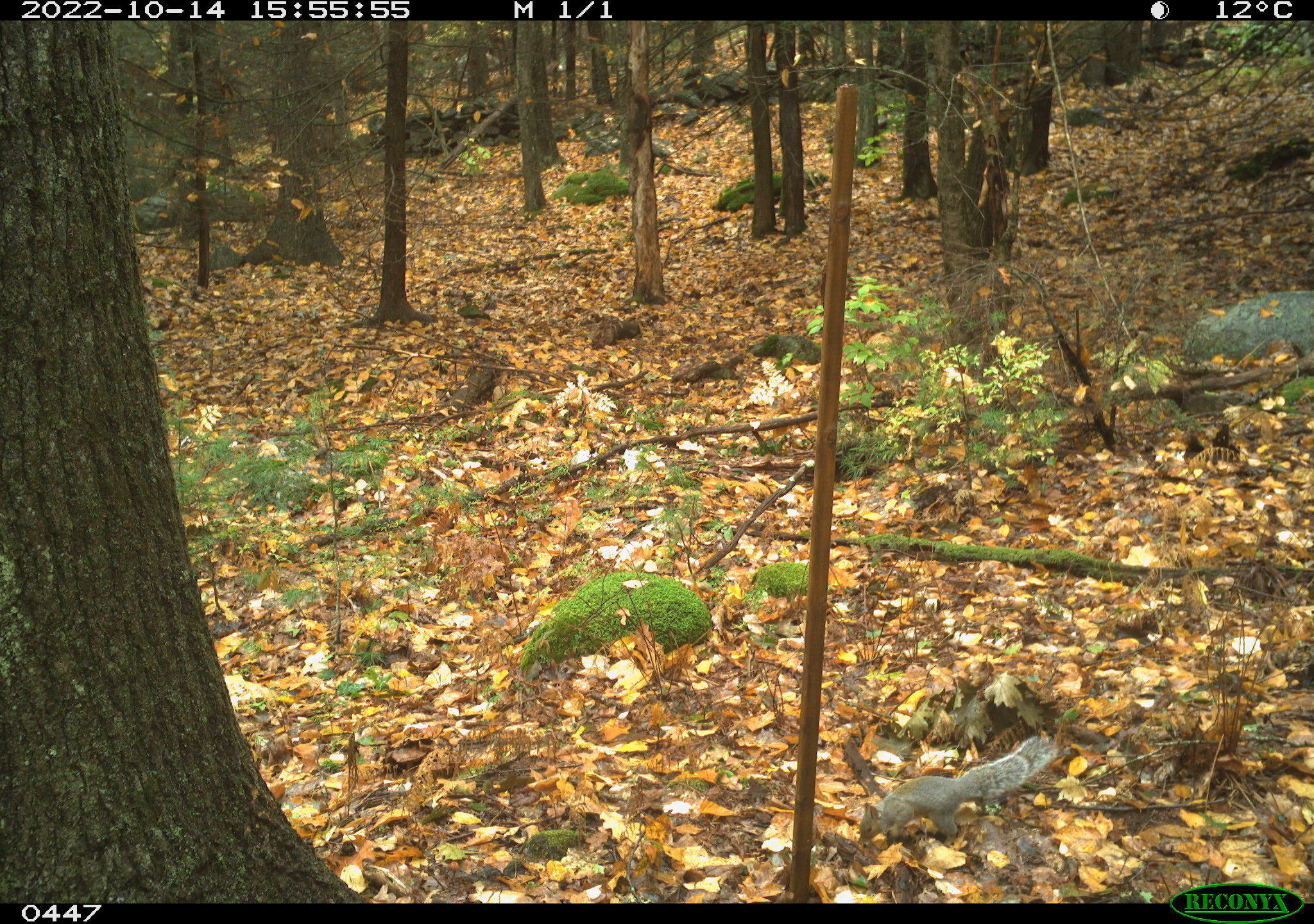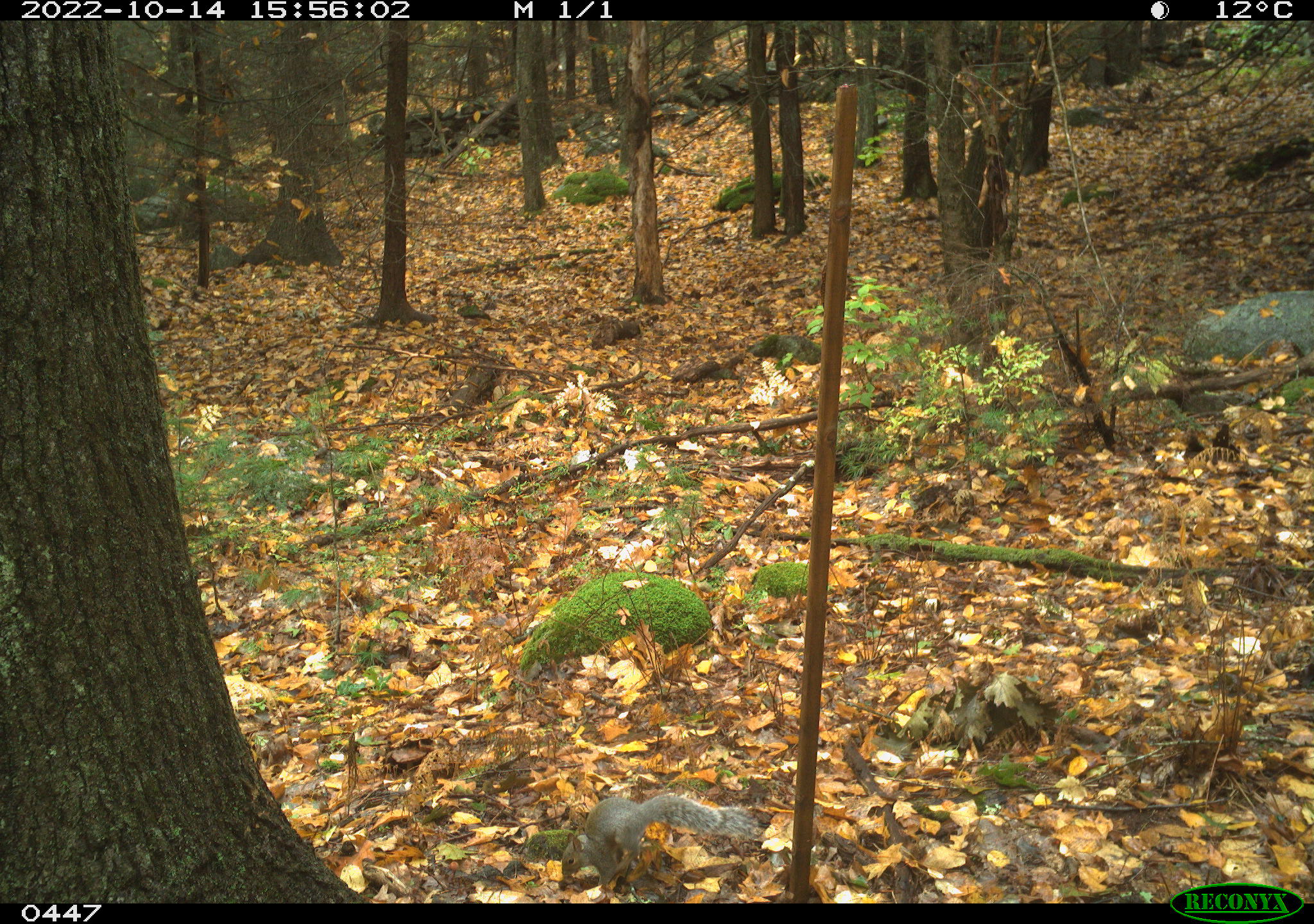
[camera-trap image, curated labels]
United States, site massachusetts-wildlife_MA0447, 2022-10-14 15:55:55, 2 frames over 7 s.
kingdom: Animalia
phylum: Chordata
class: Mammalia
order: Rodentia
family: Sciuridae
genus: Sciurus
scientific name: Sciurus carolinensis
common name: gray squirrel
Gray squirrel (Sciurus carolinensis).